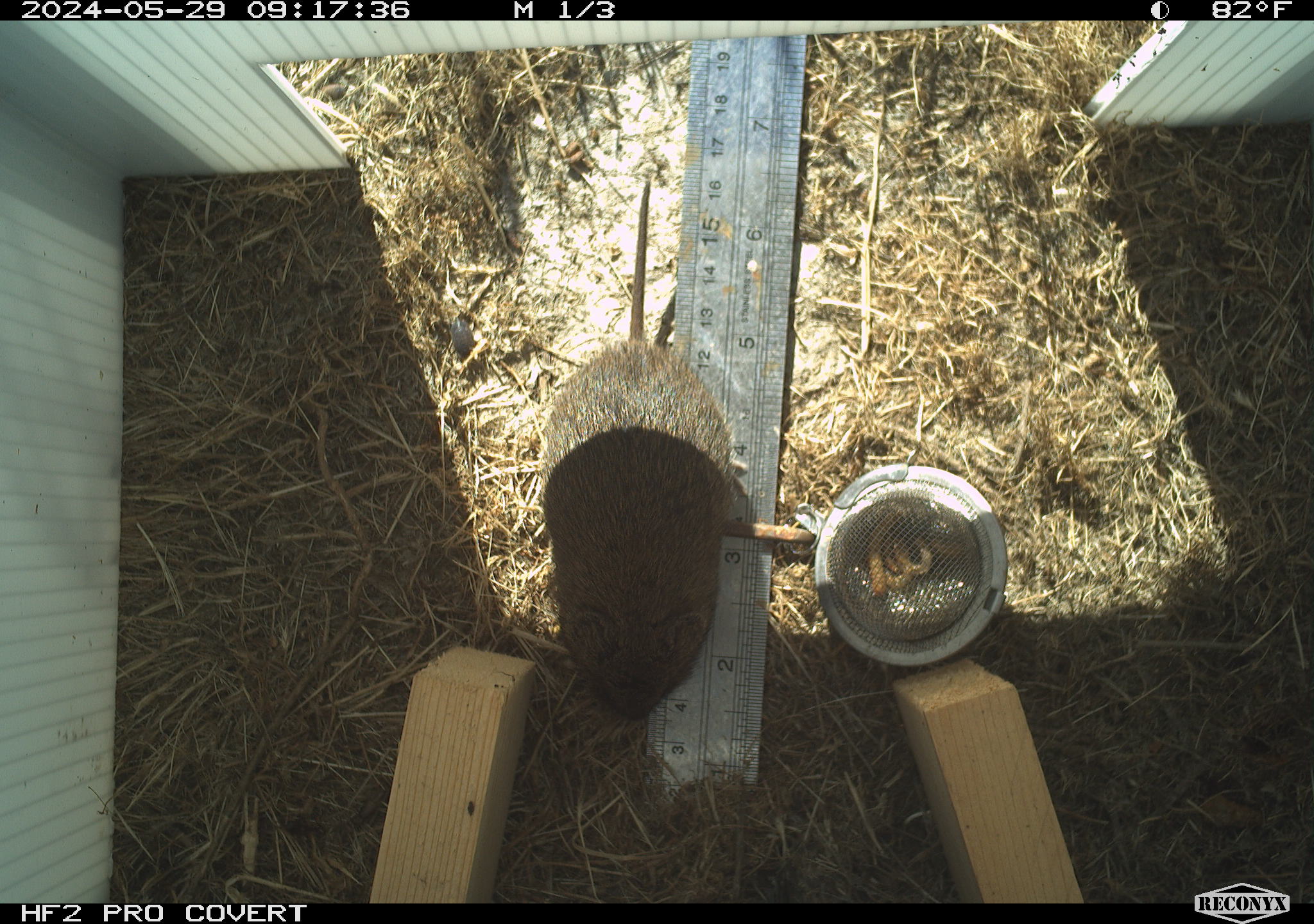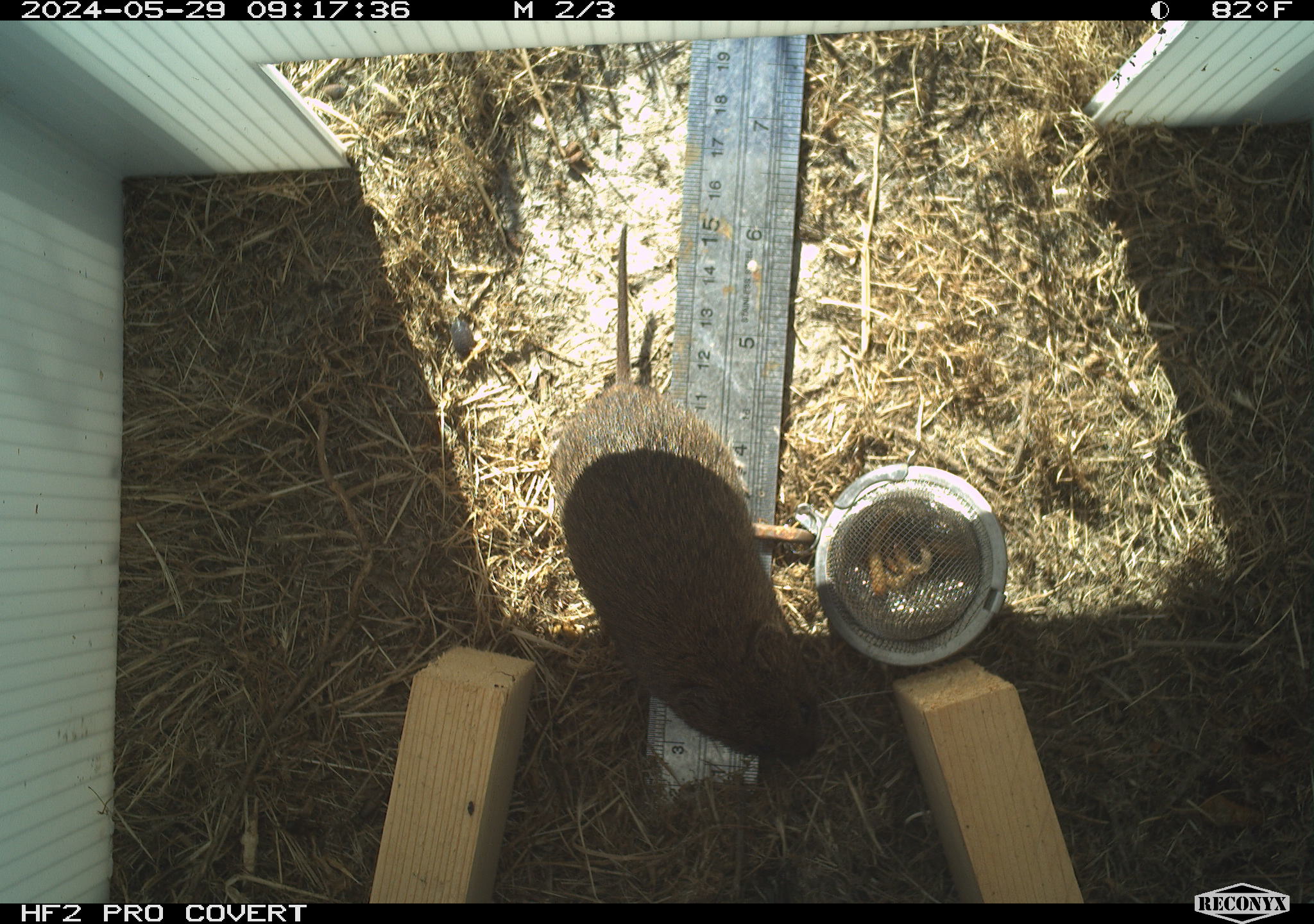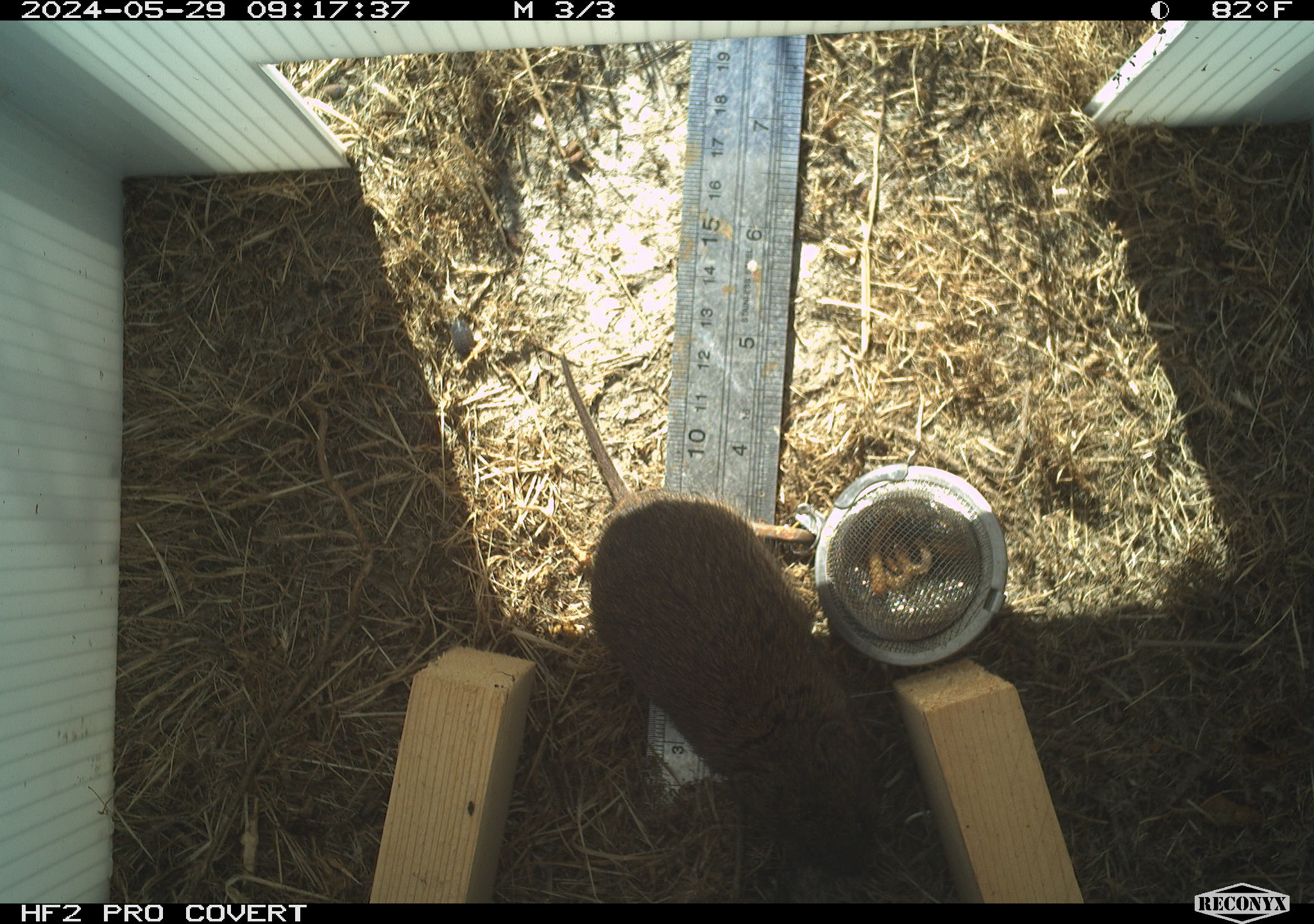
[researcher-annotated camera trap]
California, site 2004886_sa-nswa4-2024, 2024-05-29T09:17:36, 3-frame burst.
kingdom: Animalia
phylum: Chordata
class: Mammalia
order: Rodentia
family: Cricetidae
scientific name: Arvicolinae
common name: voles, lemmings, and muskrats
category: arvicolinae subfamily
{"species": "arvicolinae subfamily (voles, lemmings, and muskrats) (Arvicolinae)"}